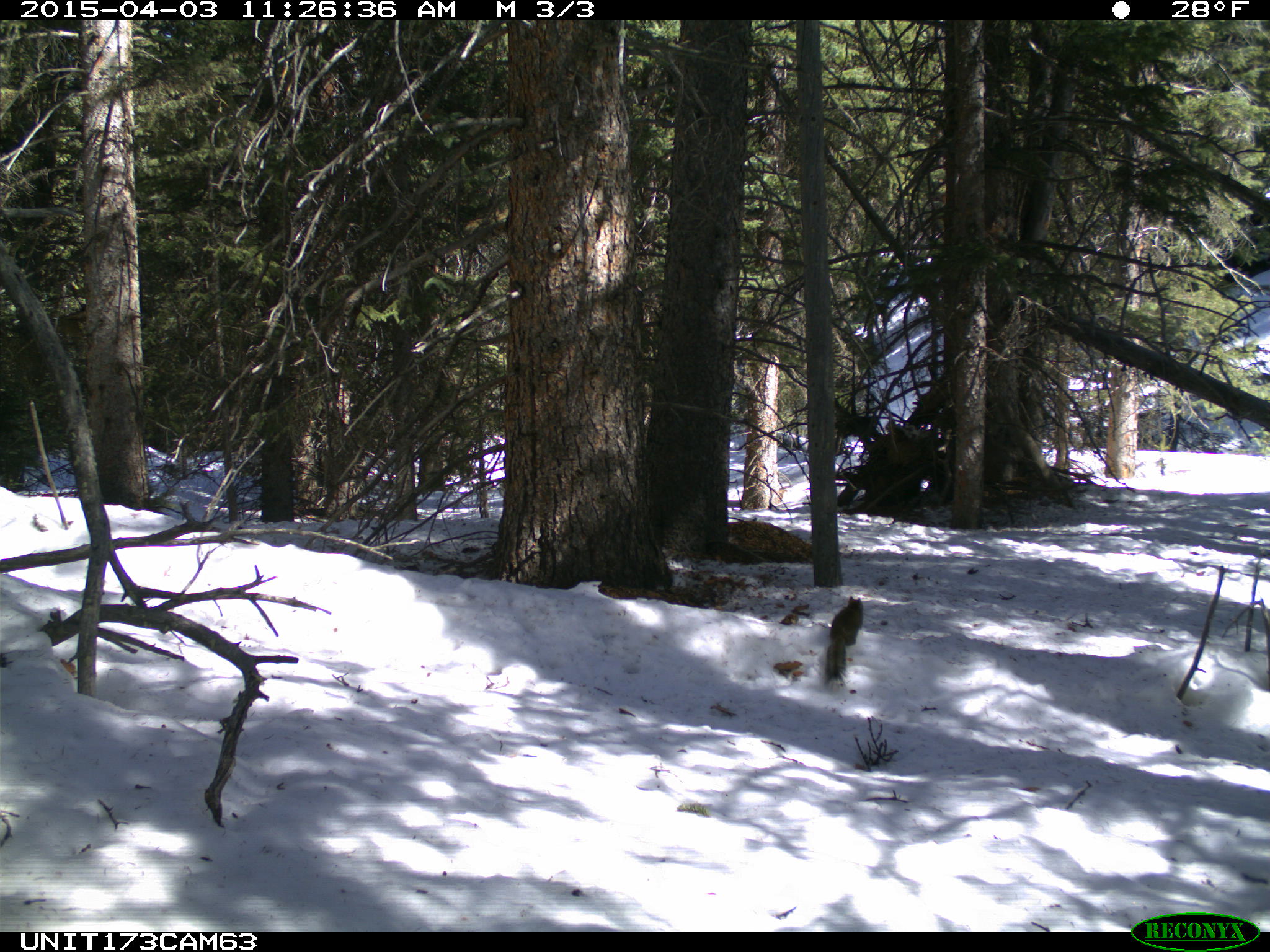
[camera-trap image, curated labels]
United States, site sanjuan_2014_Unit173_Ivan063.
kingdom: Animalia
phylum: Chordata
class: Mammalia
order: Rodentia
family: Sciuridae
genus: Tamiasciurus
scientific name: Tamiasciurus hudsonicus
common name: american red squirrel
Tamiasciurus hudsonicus (american red squirrel).